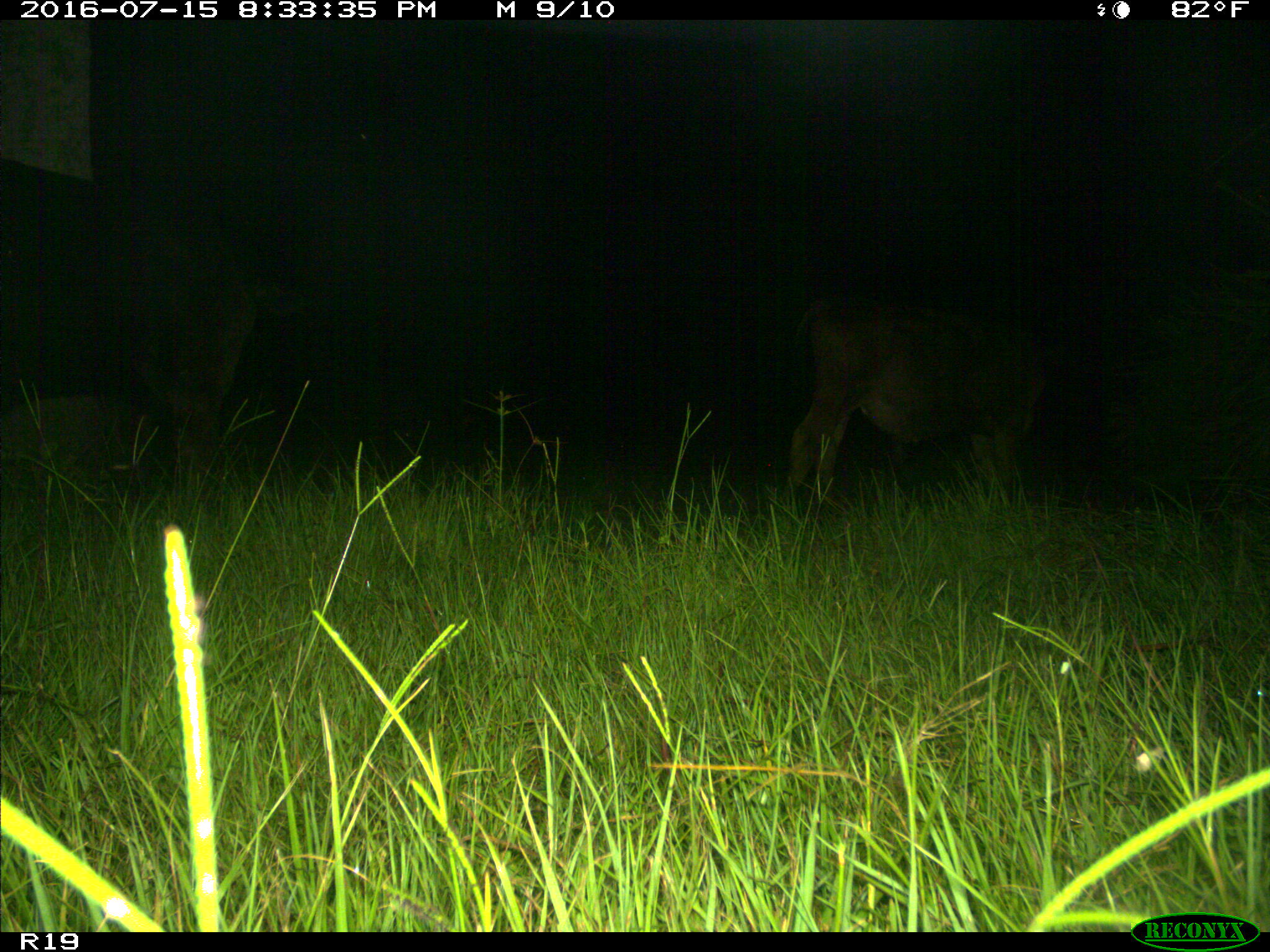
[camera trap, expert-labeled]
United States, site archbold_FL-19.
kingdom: Animalia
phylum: Chordata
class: Mammalia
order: Artiodactyla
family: Bovidae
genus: Bos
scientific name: Bos taurus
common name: domestic cow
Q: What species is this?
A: Bos taurus (domestic cow).